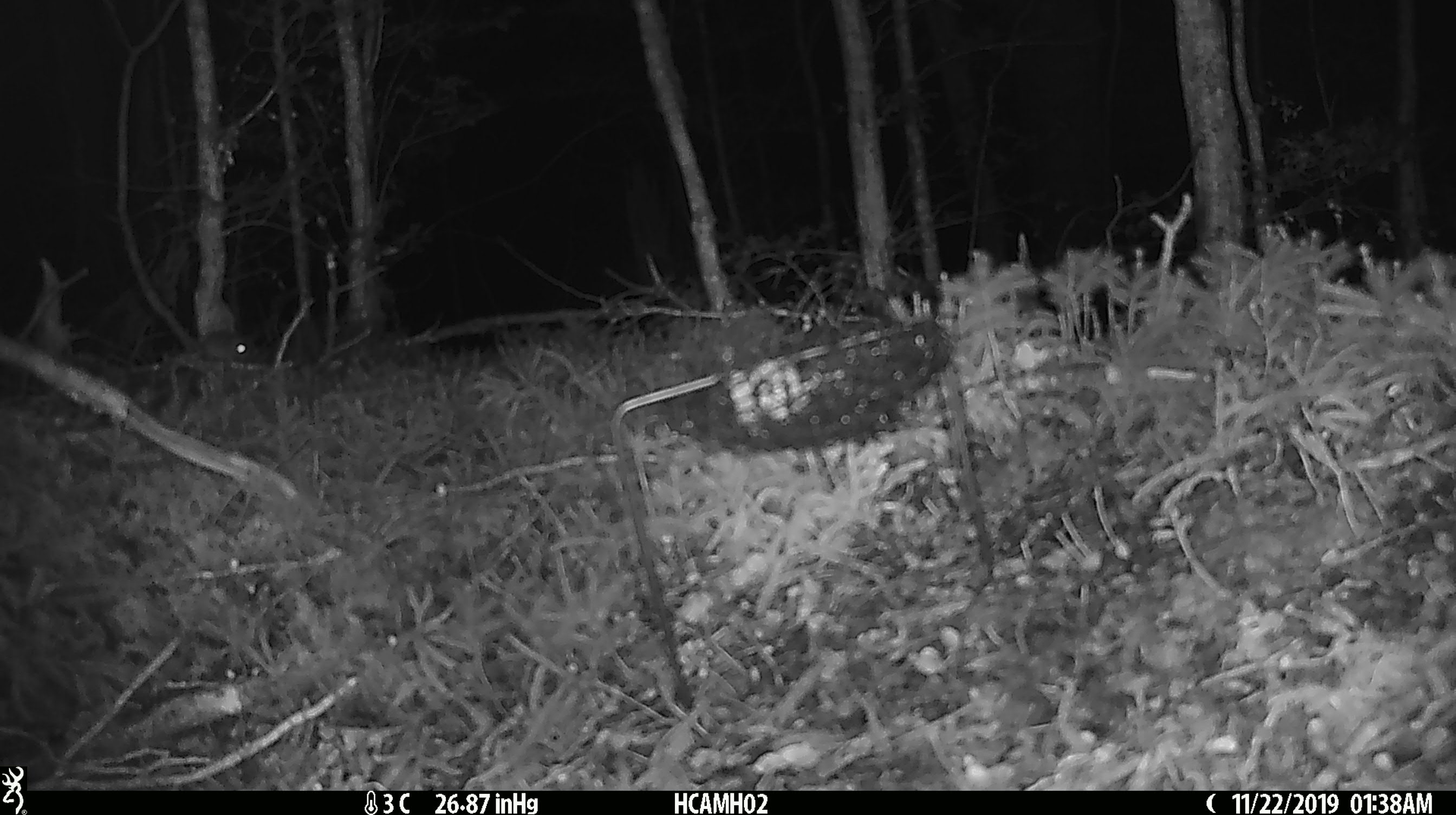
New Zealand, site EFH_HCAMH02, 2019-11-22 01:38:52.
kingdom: Animalia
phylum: Chordata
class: Mammalia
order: Rodentia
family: Muridae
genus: Mus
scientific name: Mus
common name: mouse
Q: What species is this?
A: Mouse (Mus).